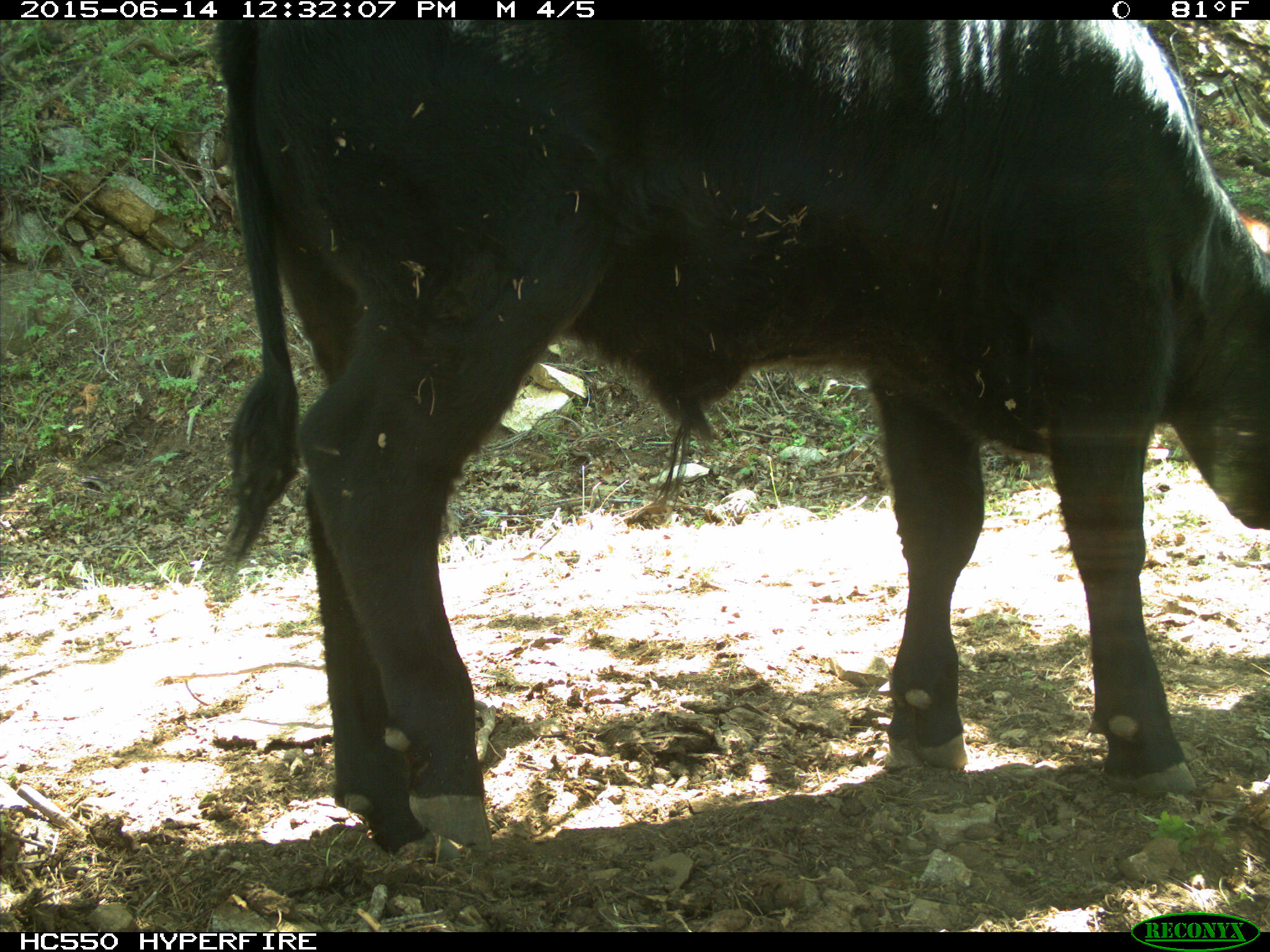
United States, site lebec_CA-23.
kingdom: Animalia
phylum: Chordata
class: Mammalia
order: Artiodactyla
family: Bovidae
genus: Bos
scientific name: Bos taurus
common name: domestic cow